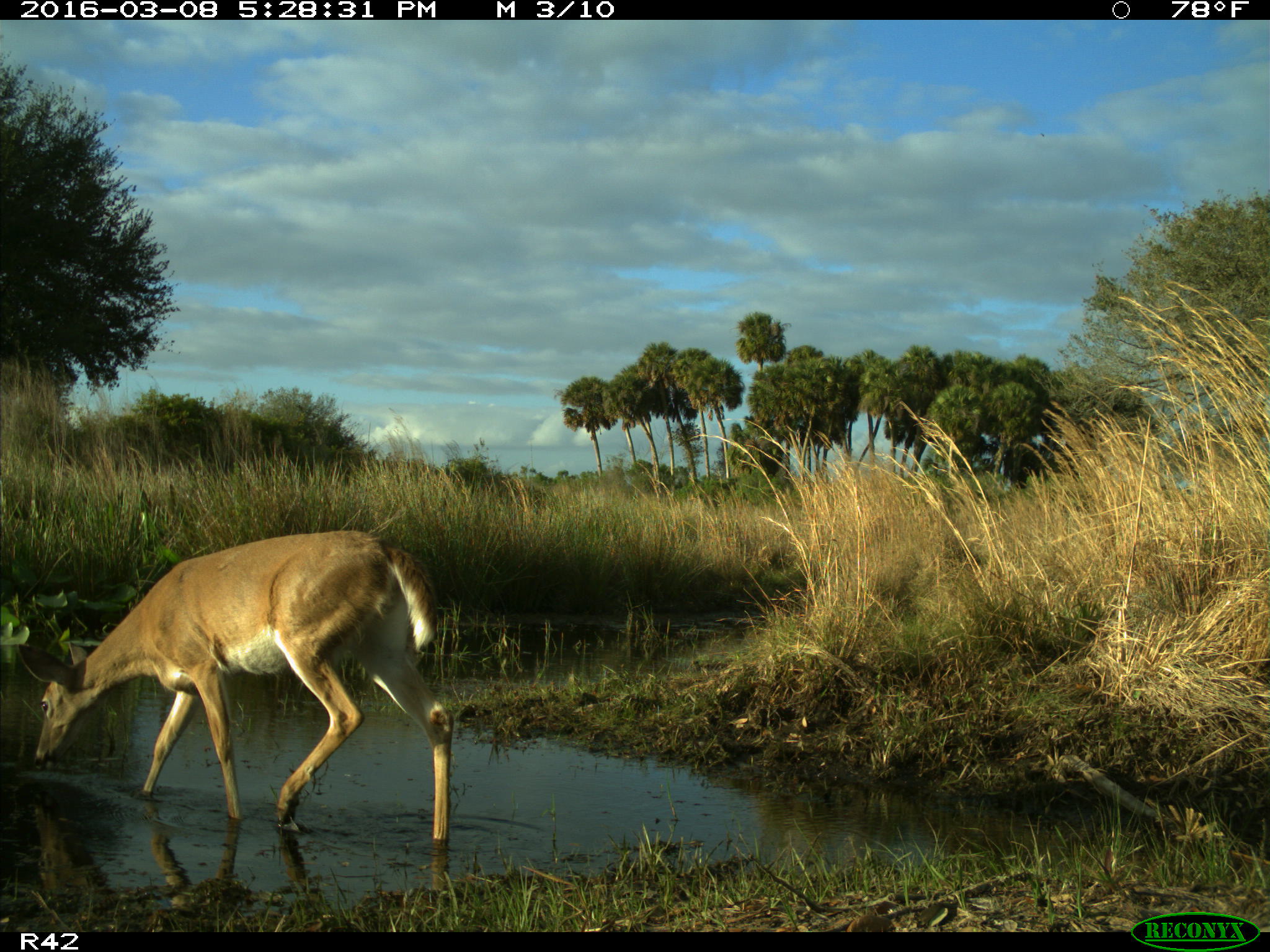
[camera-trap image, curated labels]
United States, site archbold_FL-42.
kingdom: Animalia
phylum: Chordata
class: Mammalia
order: Artiodactyla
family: Cervidae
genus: Odocoileus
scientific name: Odocoileus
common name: deer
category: unidentified deer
Unidentified deer (deer) (Odocoileus).